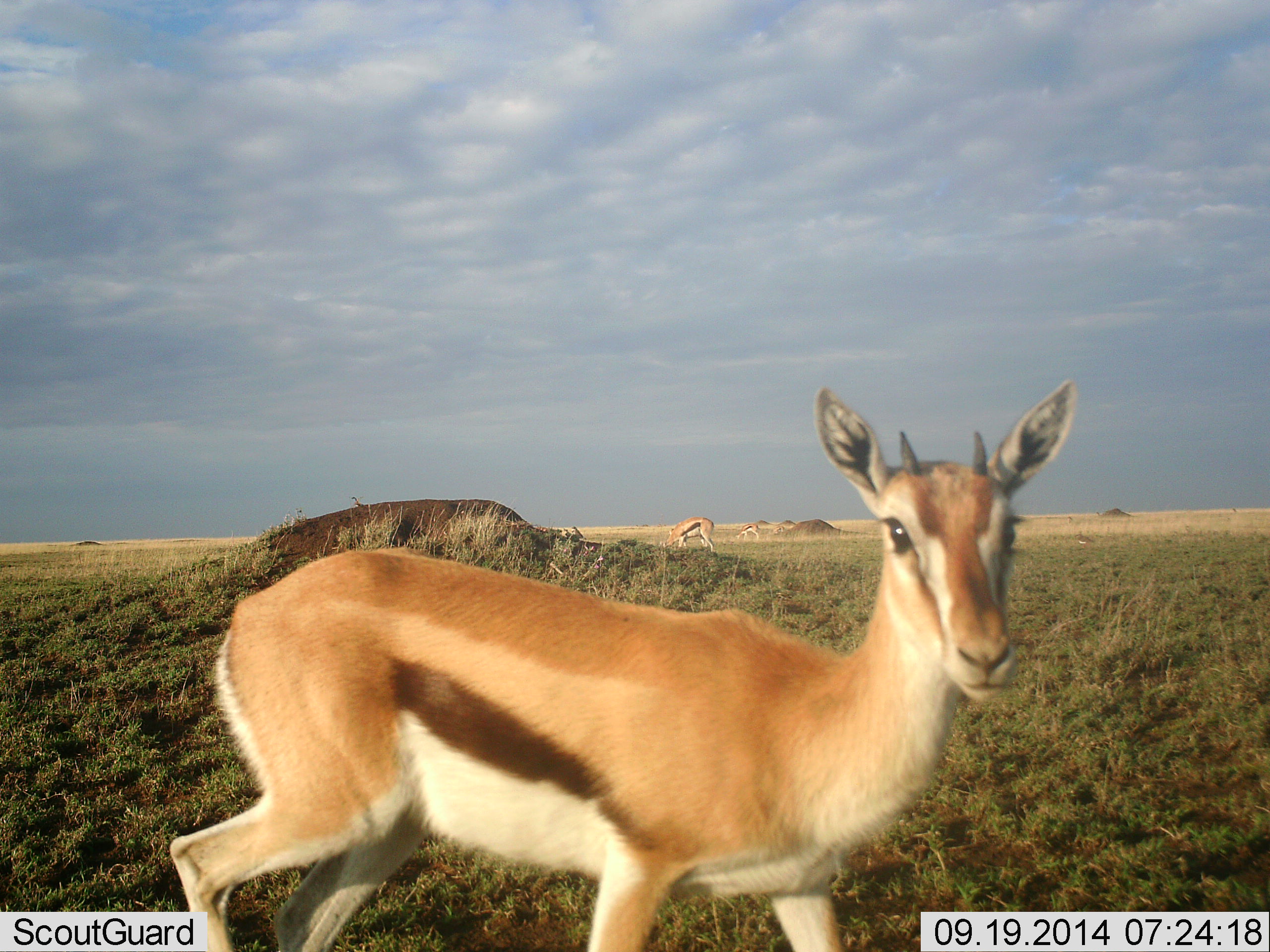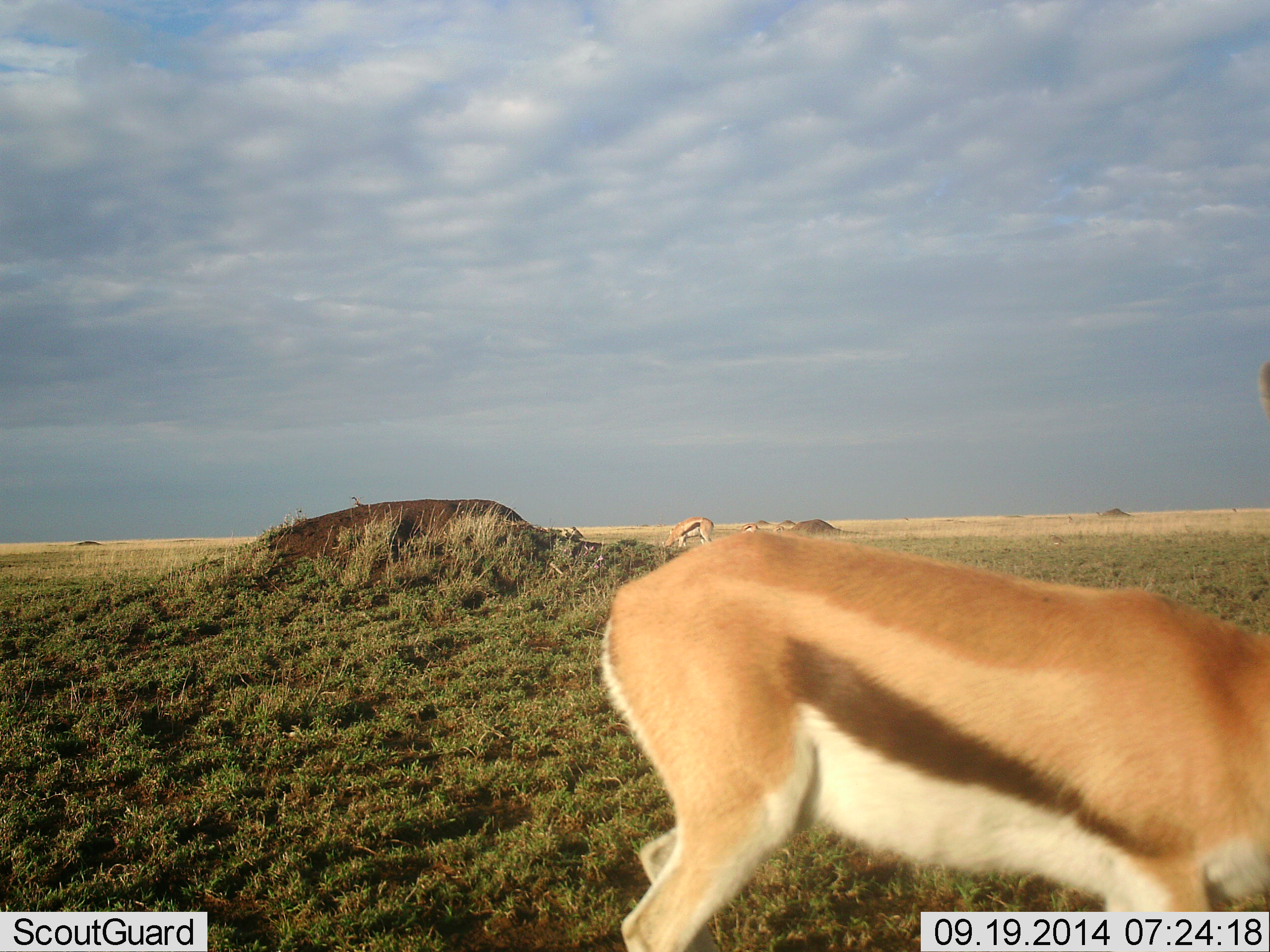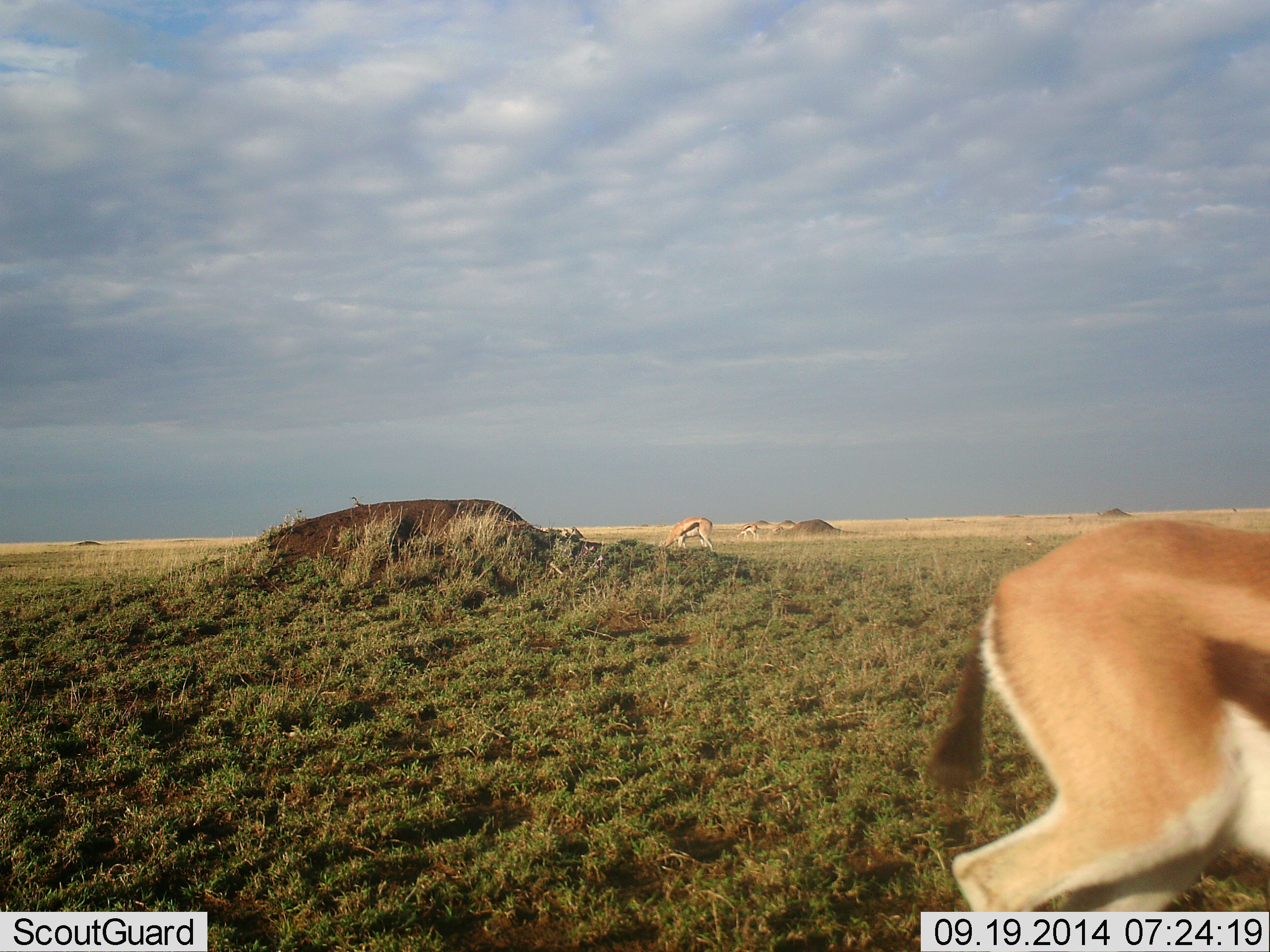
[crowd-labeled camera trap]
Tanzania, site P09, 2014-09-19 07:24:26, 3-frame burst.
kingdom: Animalia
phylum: Chordata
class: Mammalia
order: Artiodactyla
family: Bovidae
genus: Eudorcas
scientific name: Eudorcas thomsonii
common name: thomson's gazelle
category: gazellethomsons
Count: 2.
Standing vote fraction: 40%.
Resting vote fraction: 0%.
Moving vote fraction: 60%.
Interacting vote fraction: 0%.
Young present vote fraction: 20%.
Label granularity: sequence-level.